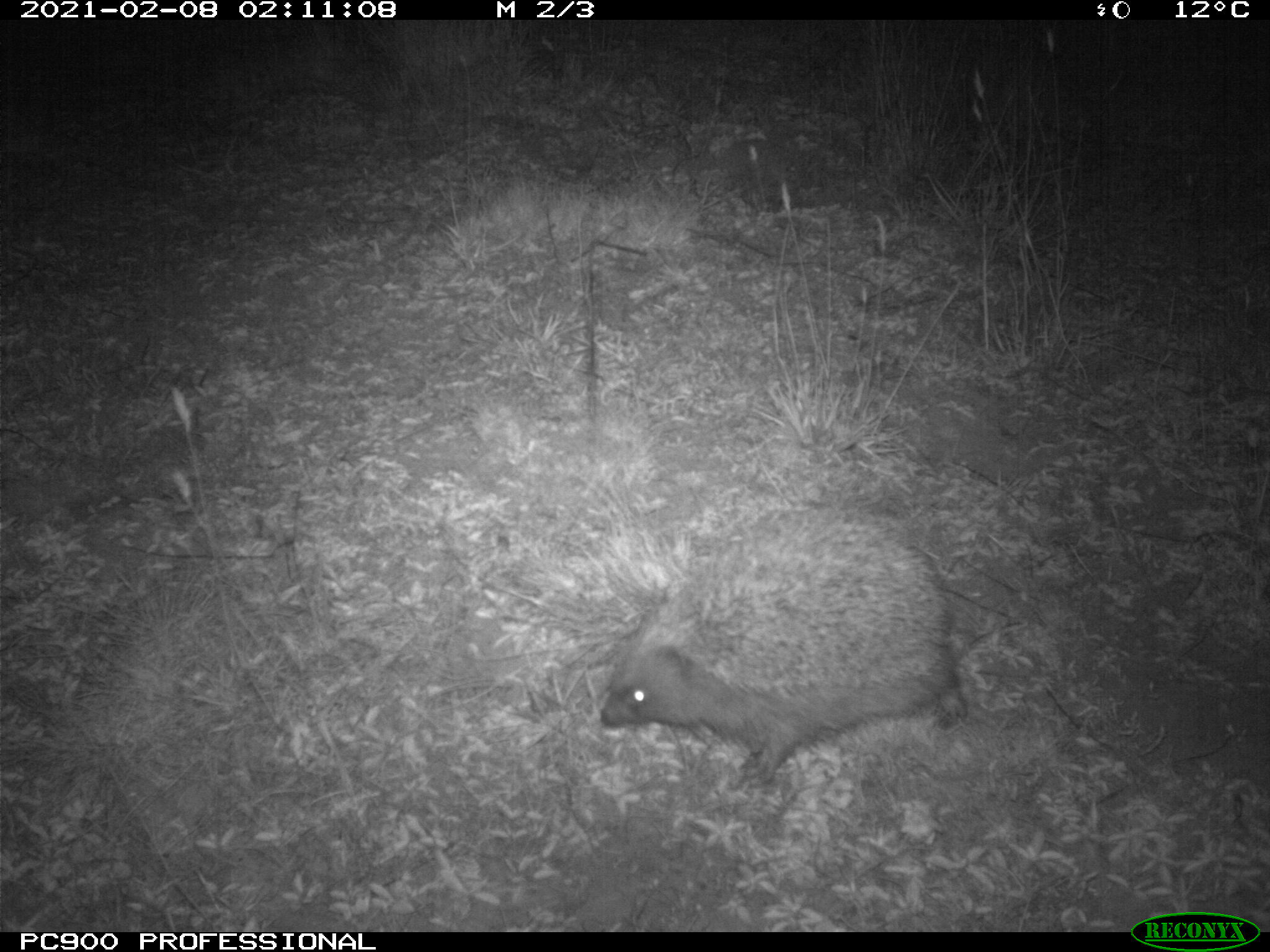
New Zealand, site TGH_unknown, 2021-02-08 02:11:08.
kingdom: Animalia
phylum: Chordata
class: Mammalia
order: Eulipotyphla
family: Erinaceidae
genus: Erinaceus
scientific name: Erinaceus europaeus europaeus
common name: european hedgehog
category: hedgehog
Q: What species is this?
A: Hedgehog (european hedgehog) (Erinaceus europaeus europaeus).